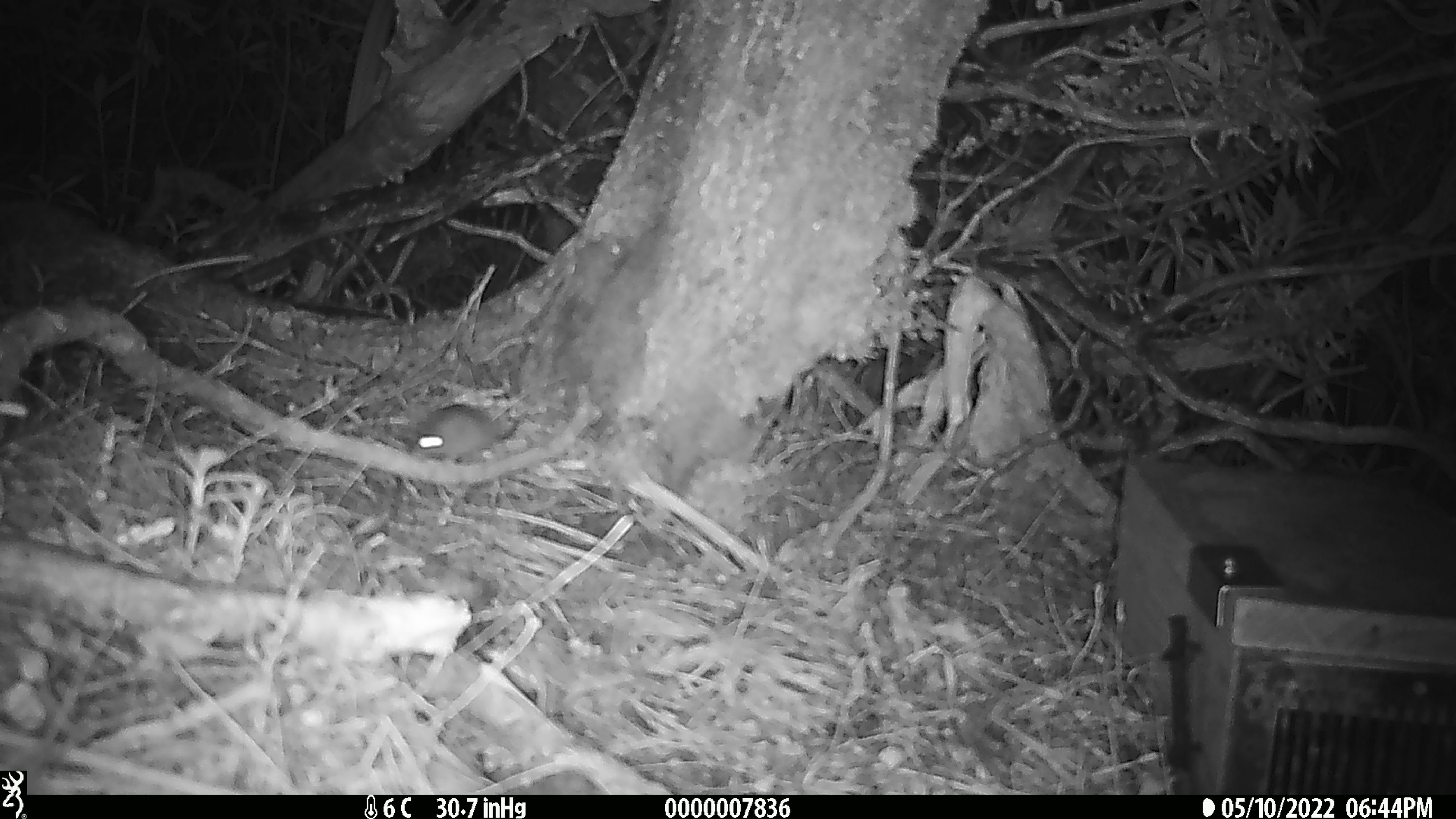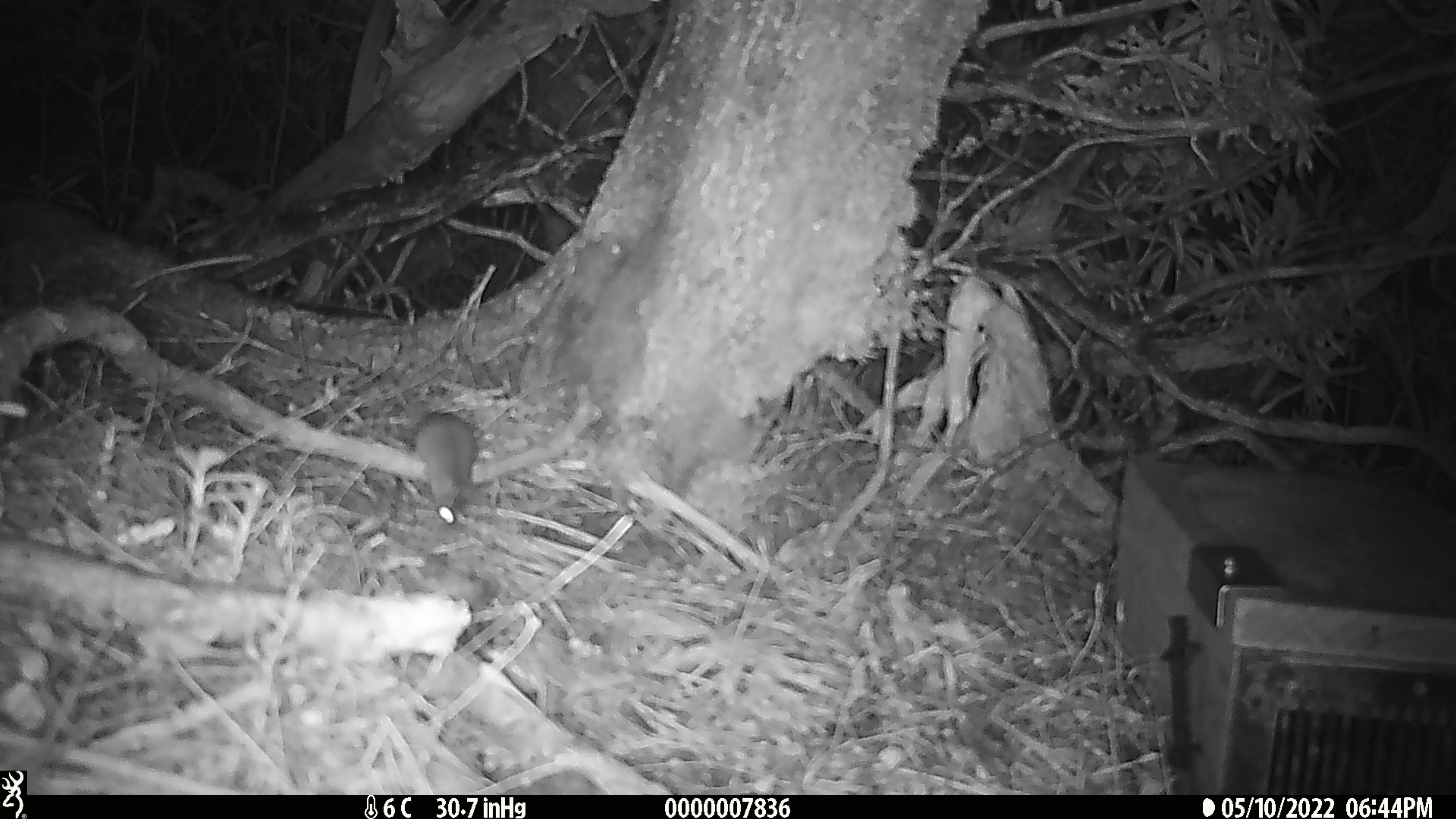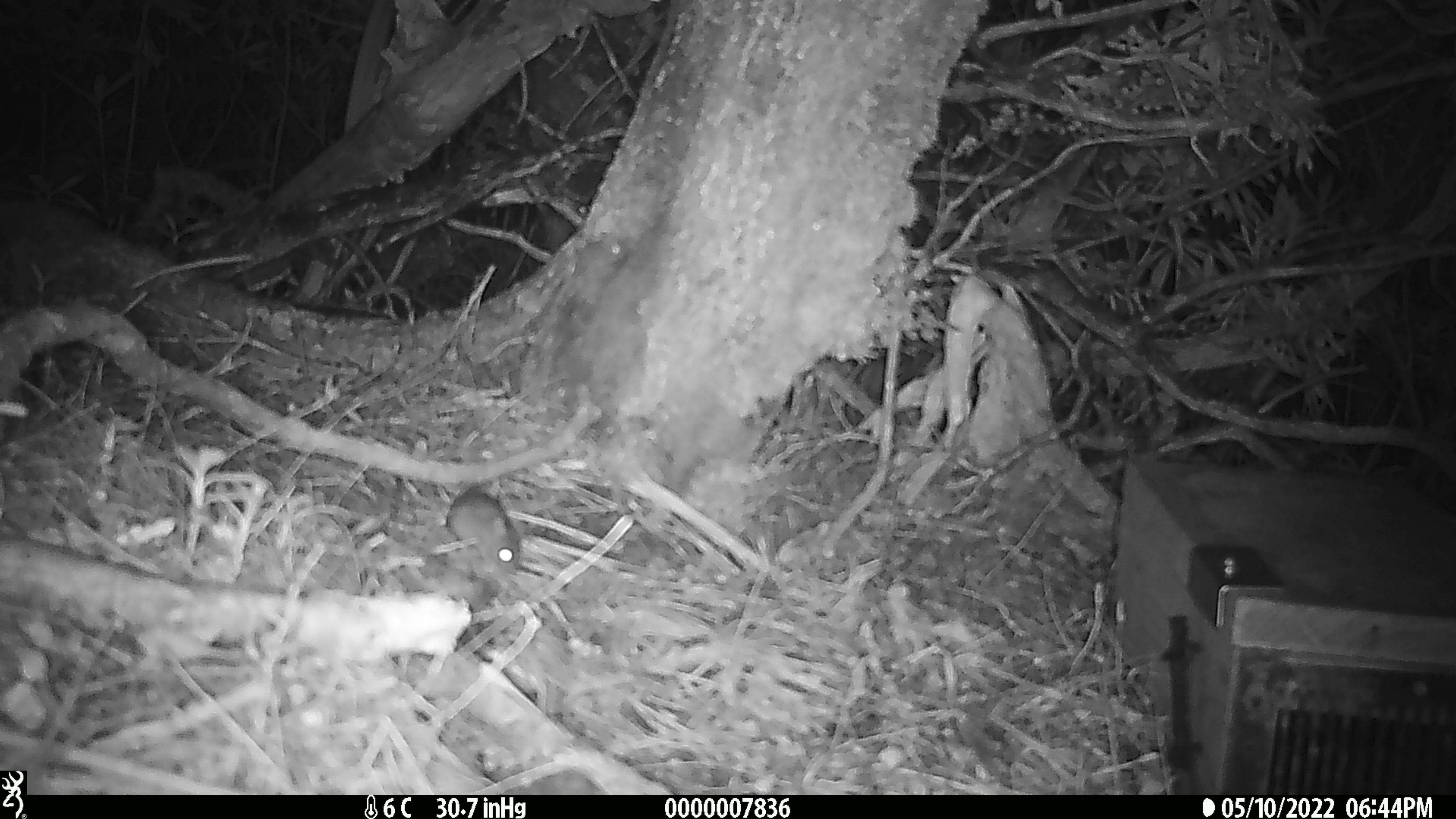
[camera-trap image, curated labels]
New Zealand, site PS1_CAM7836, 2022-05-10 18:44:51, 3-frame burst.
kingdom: Animalia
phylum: Chordata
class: Mammalia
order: Rodentia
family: Muridae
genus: Mus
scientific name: Mus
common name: mouse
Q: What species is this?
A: Mouse (Mus).